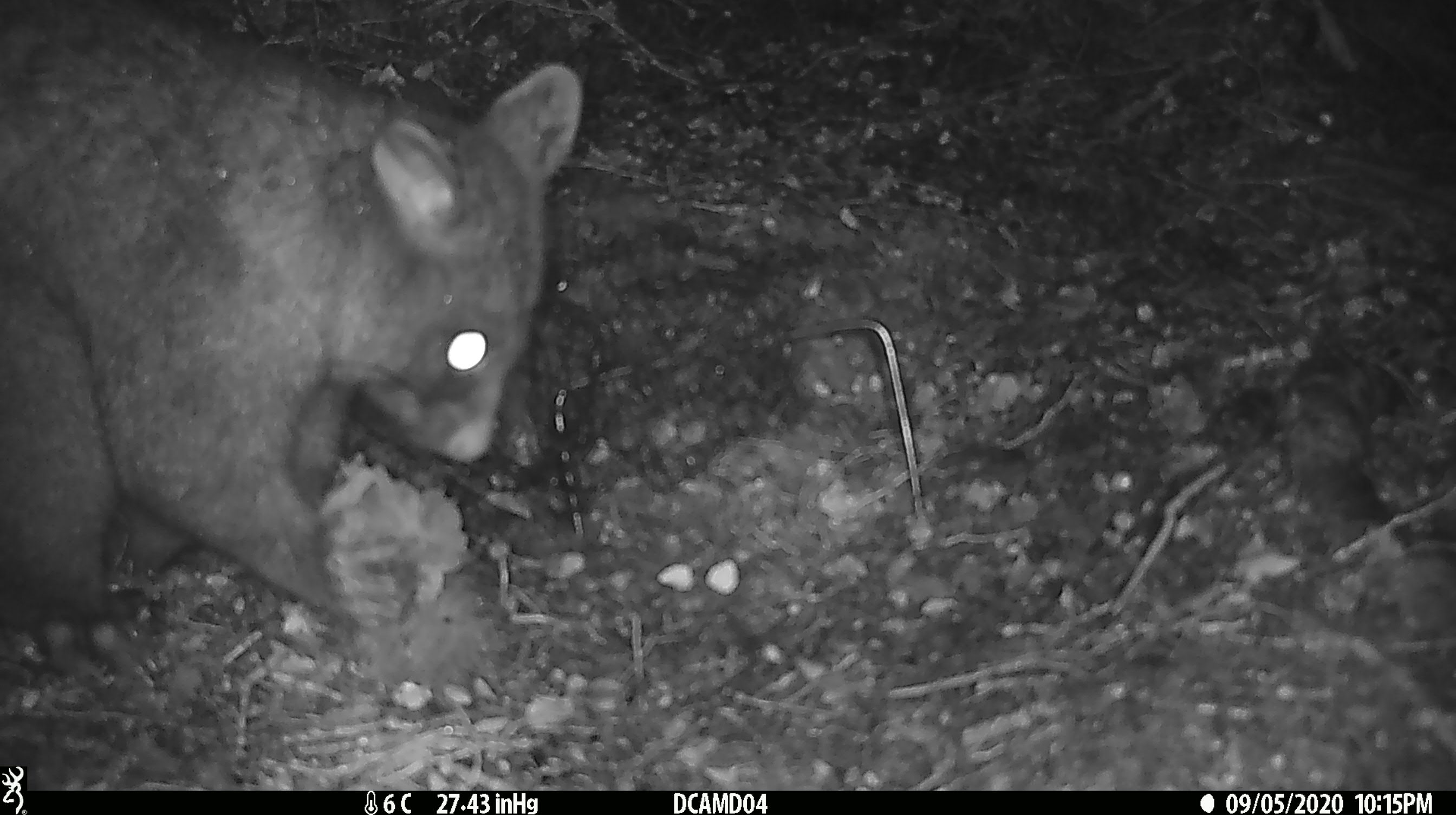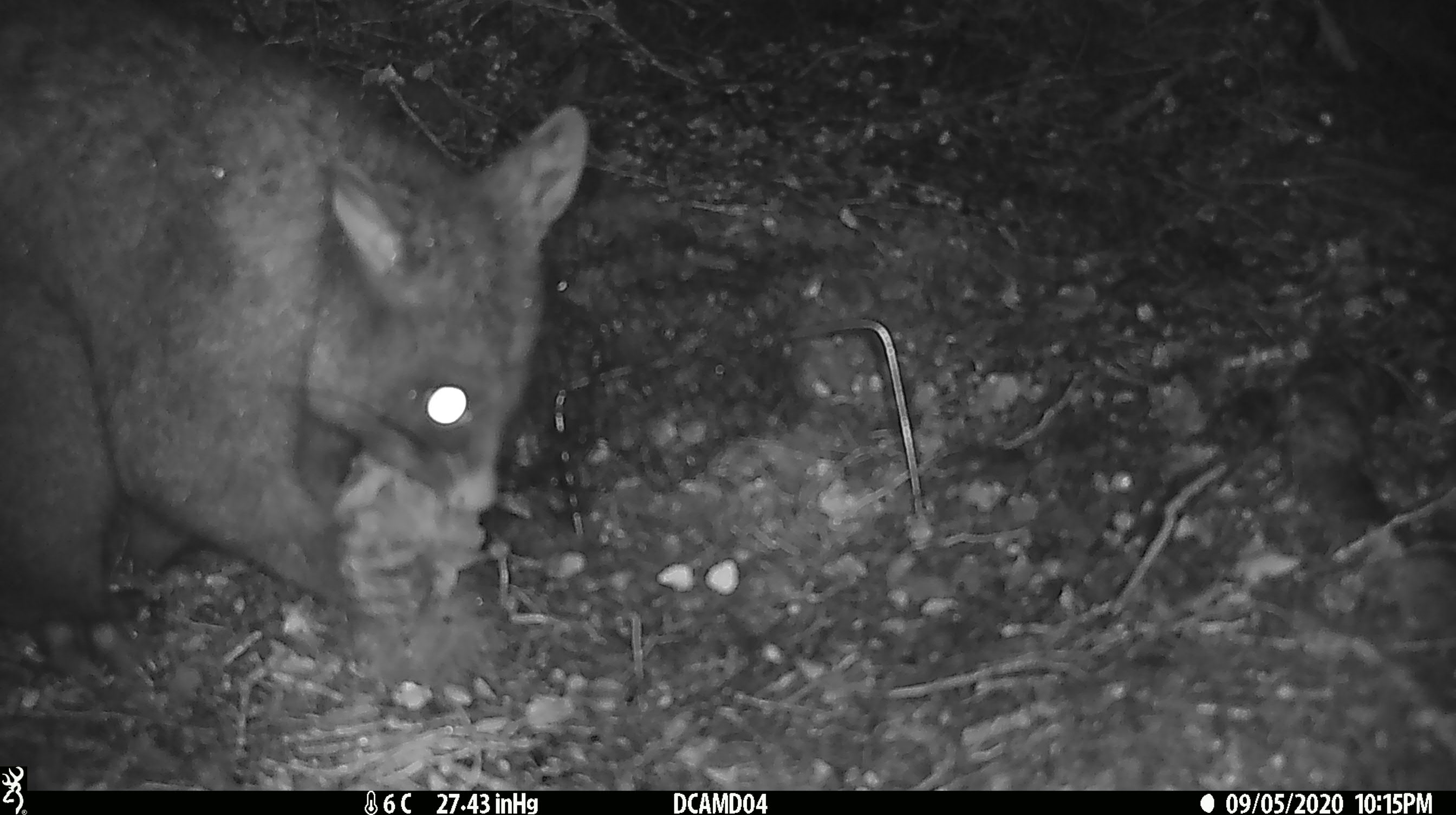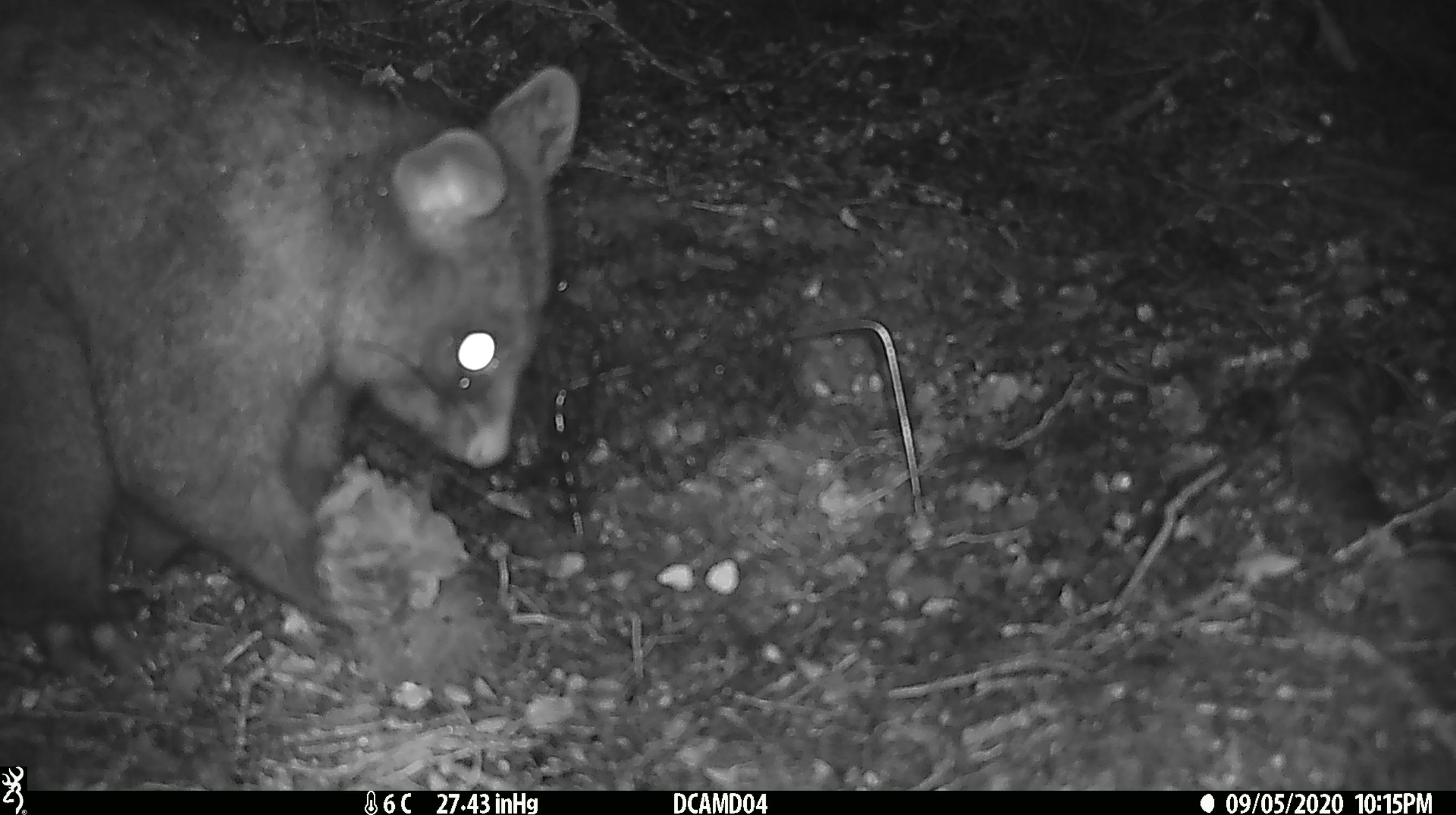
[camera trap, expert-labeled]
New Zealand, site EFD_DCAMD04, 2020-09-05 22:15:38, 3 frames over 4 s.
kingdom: Animalia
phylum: Chordata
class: Mammalia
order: Diprotodontia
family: Phalangeridae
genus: Trichosurus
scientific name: Trichosurus vulpecula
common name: common brushtail possum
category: possum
Possum (common brushtail possum) (Trichosurus vulpecula).